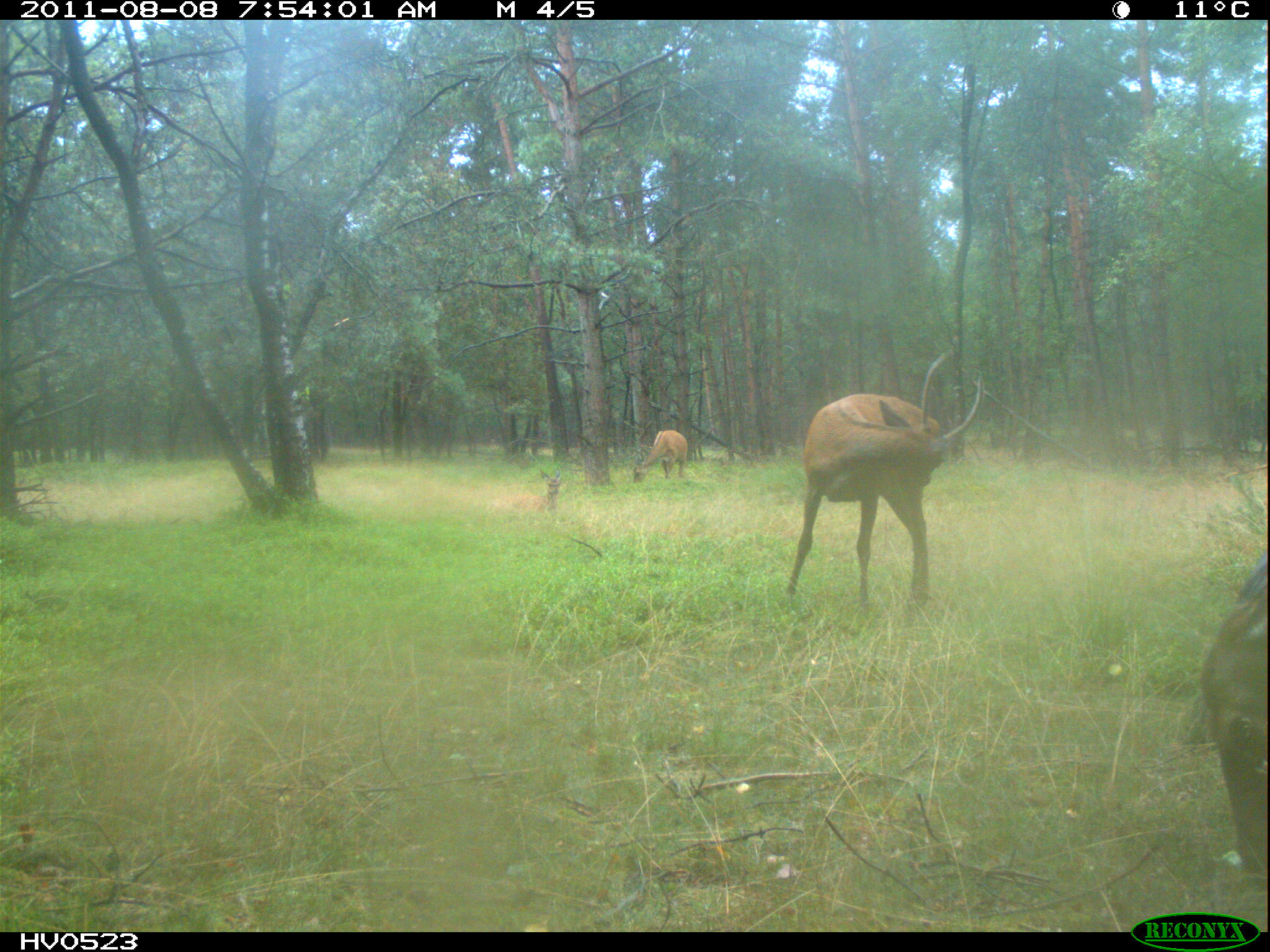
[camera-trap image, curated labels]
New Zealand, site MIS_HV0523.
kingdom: Animalia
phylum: Chordata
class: Mammalia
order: Artiodactyla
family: Cervidae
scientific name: Cervidae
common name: deer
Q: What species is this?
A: Deer (Cervidae).